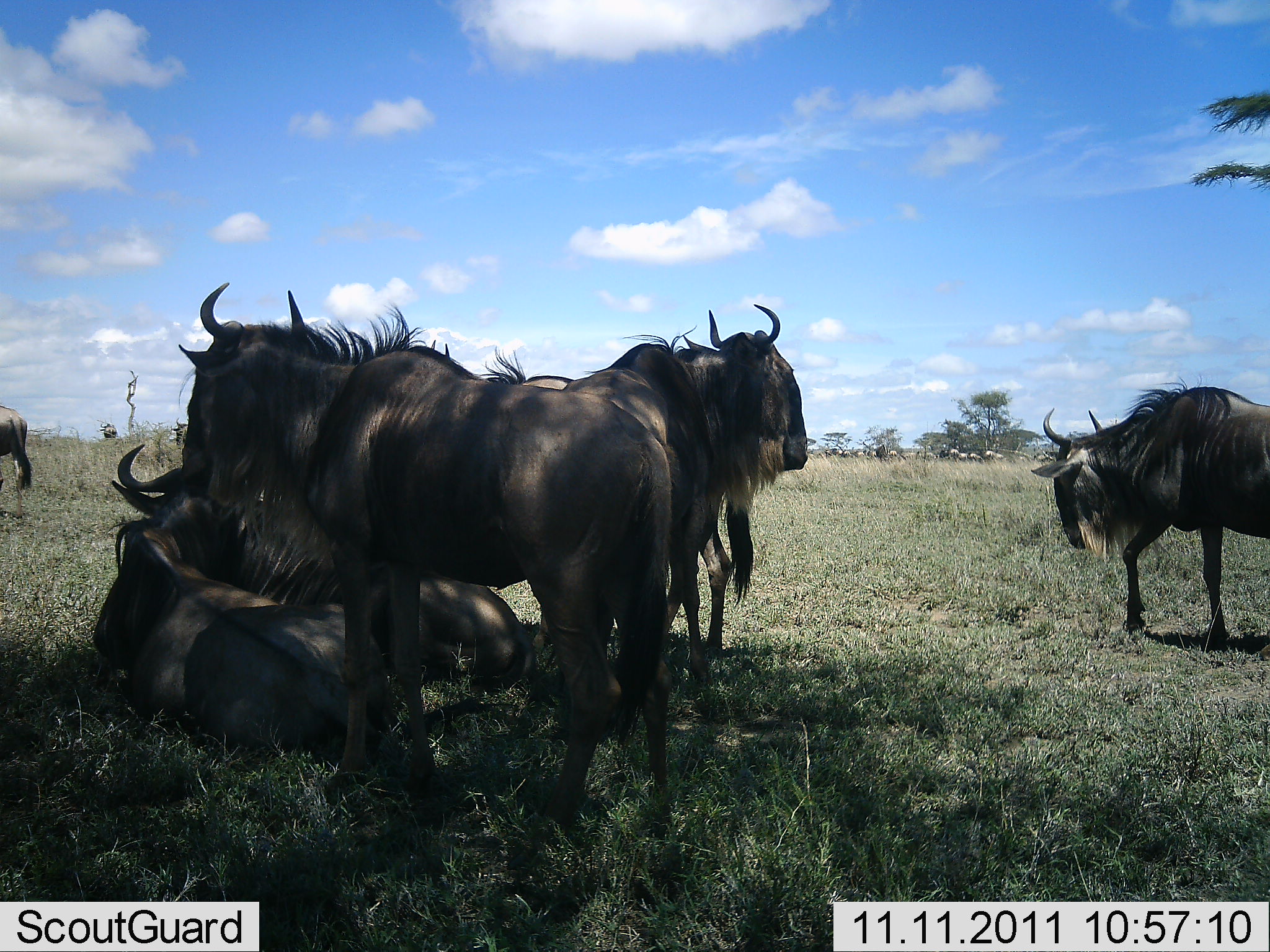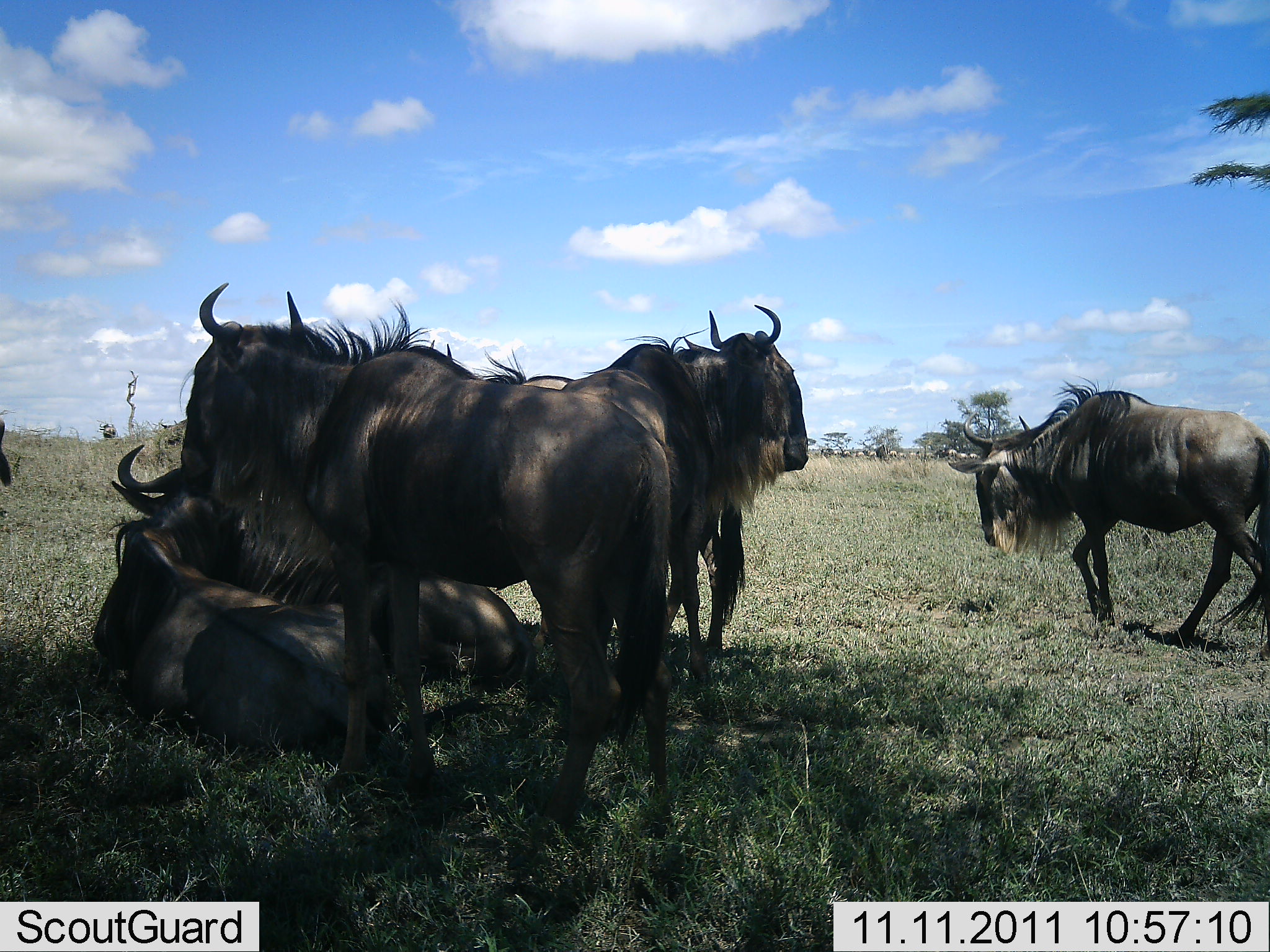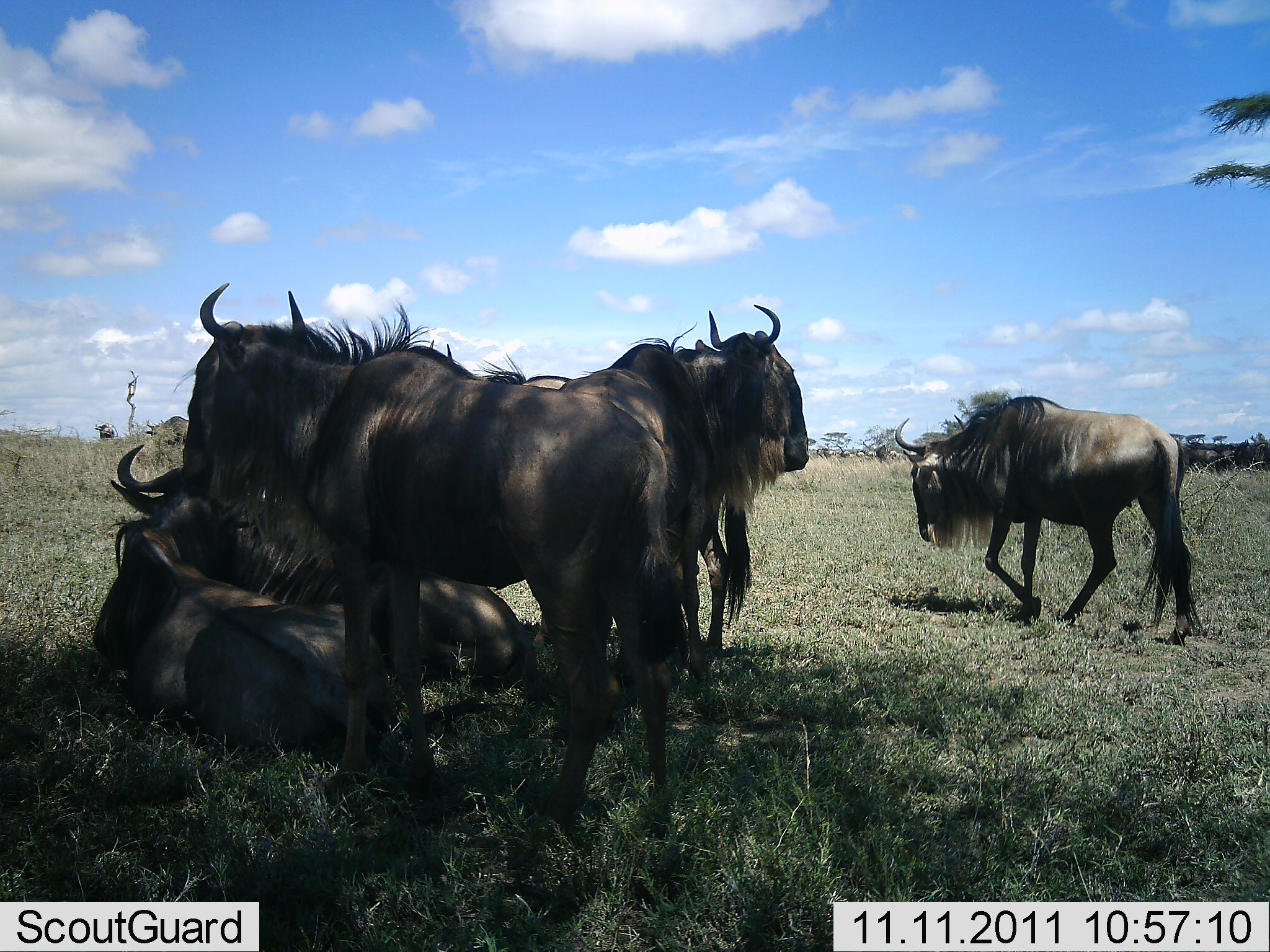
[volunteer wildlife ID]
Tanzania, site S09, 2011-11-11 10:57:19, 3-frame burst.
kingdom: Animalia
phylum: Chordata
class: Mammalia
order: Artiodactyla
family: Bovidae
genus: Connochaetes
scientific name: Connochaetes taurinus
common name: blue wildebeest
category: wildebeest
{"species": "wildebeest (blue wildebeest) (Connochaetes taurinus)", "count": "6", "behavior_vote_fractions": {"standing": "64%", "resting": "100%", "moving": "45%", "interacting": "9%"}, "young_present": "0%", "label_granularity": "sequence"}